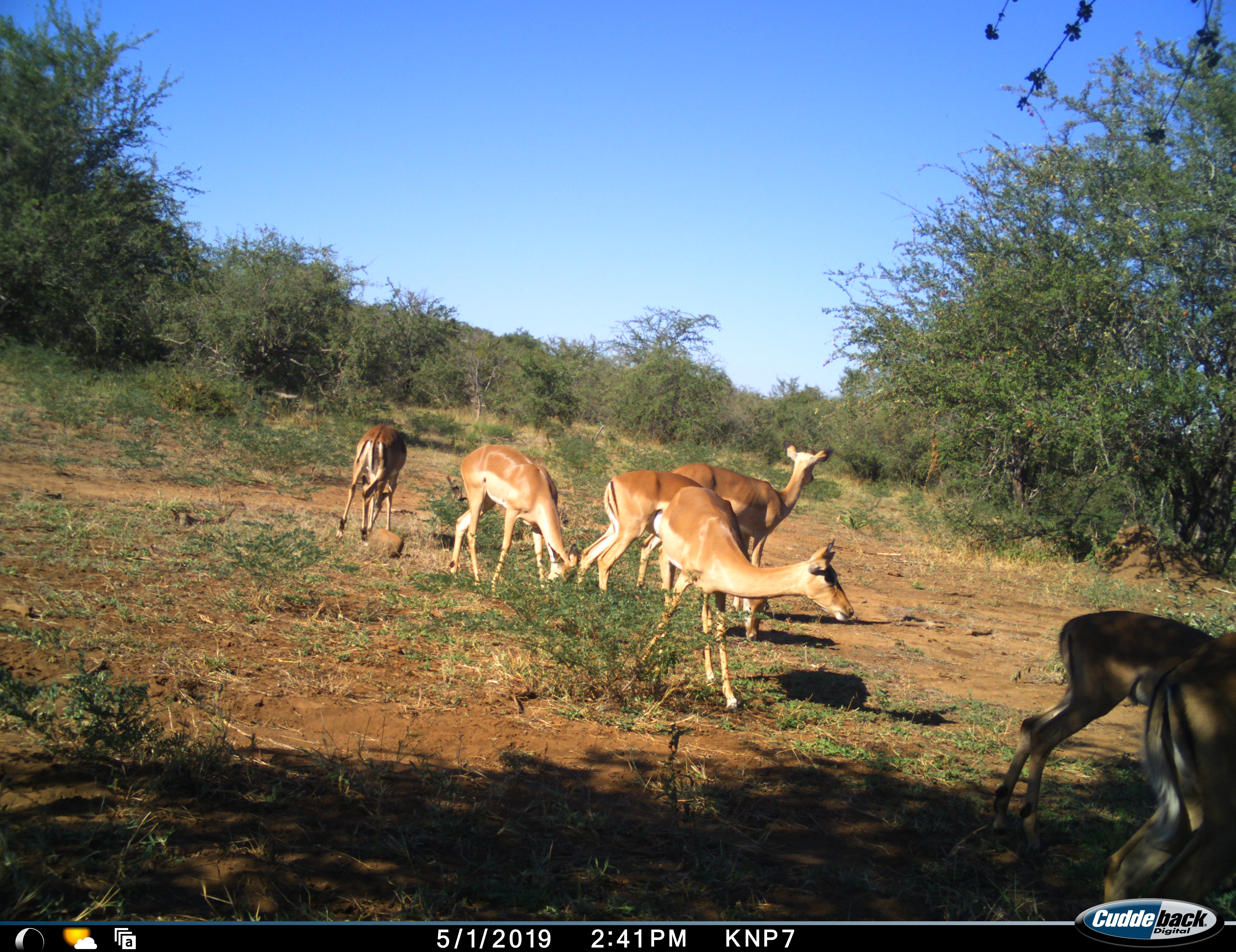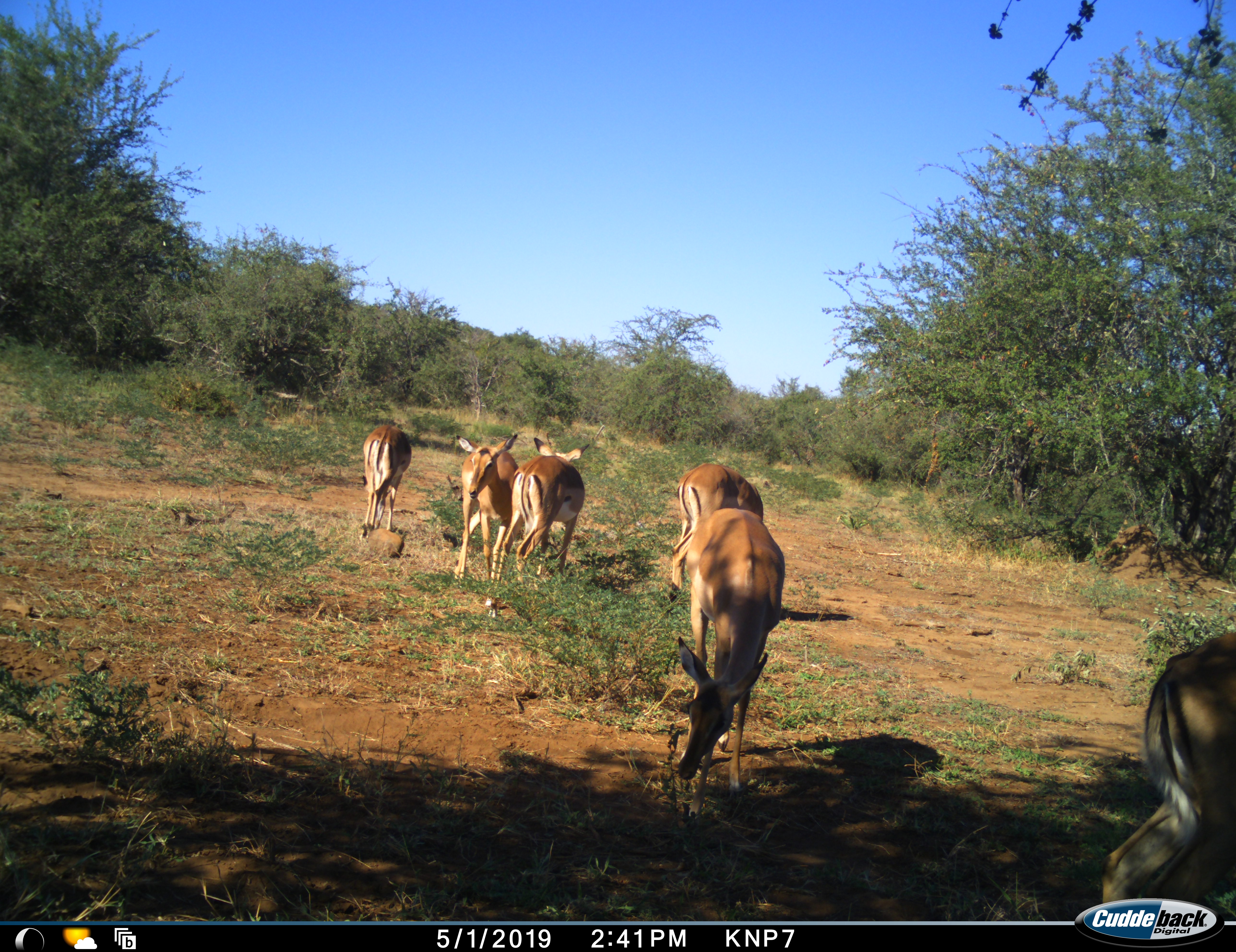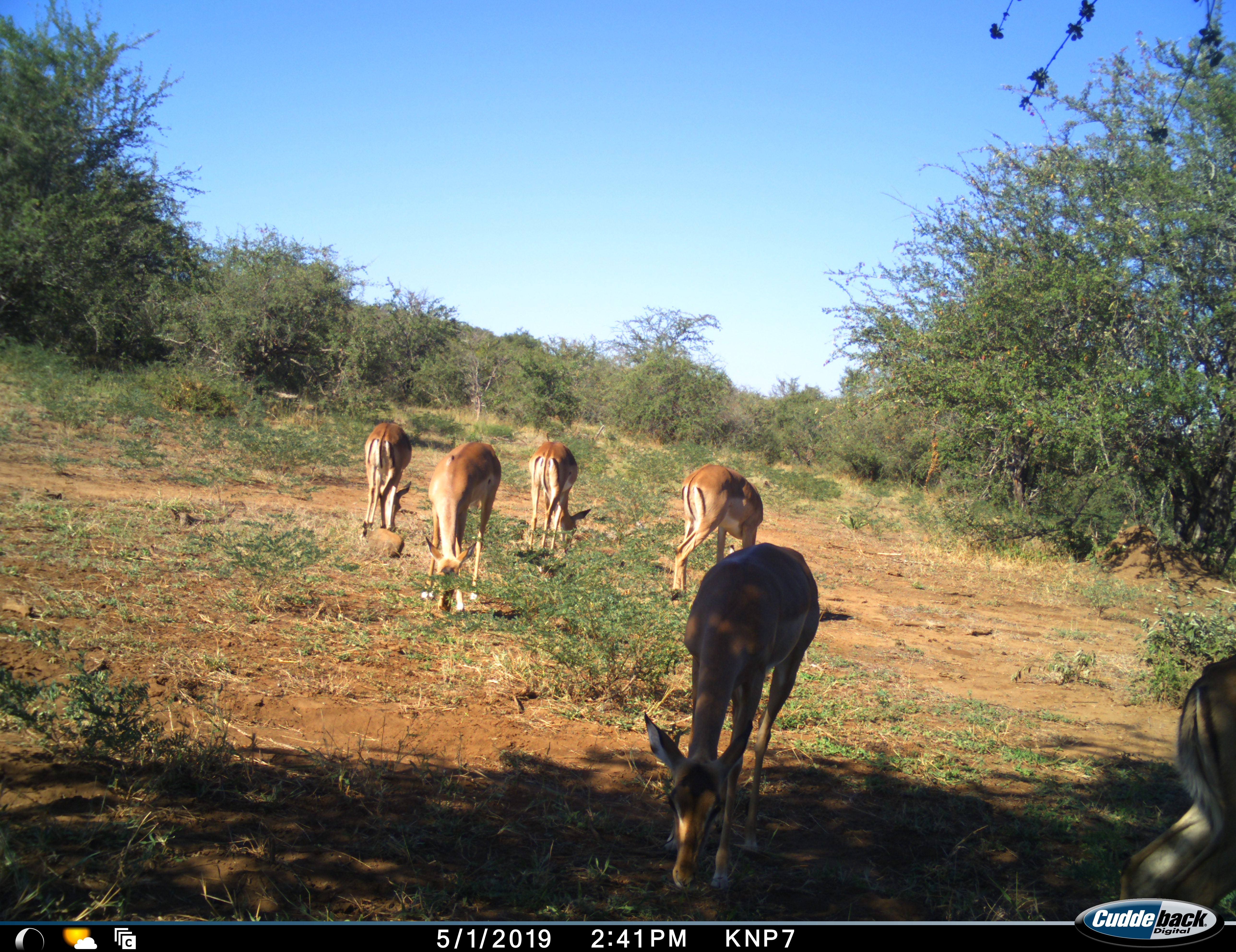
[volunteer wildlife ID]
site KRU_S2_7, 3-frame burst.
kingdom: Animalia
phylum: Chordata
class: Mammalia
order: Artiodactyla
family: Bovidae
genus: Aepyceros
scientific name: Aepyceros melampus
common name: impala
Impala (Aepyceros melampus), count 7. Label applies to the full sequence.